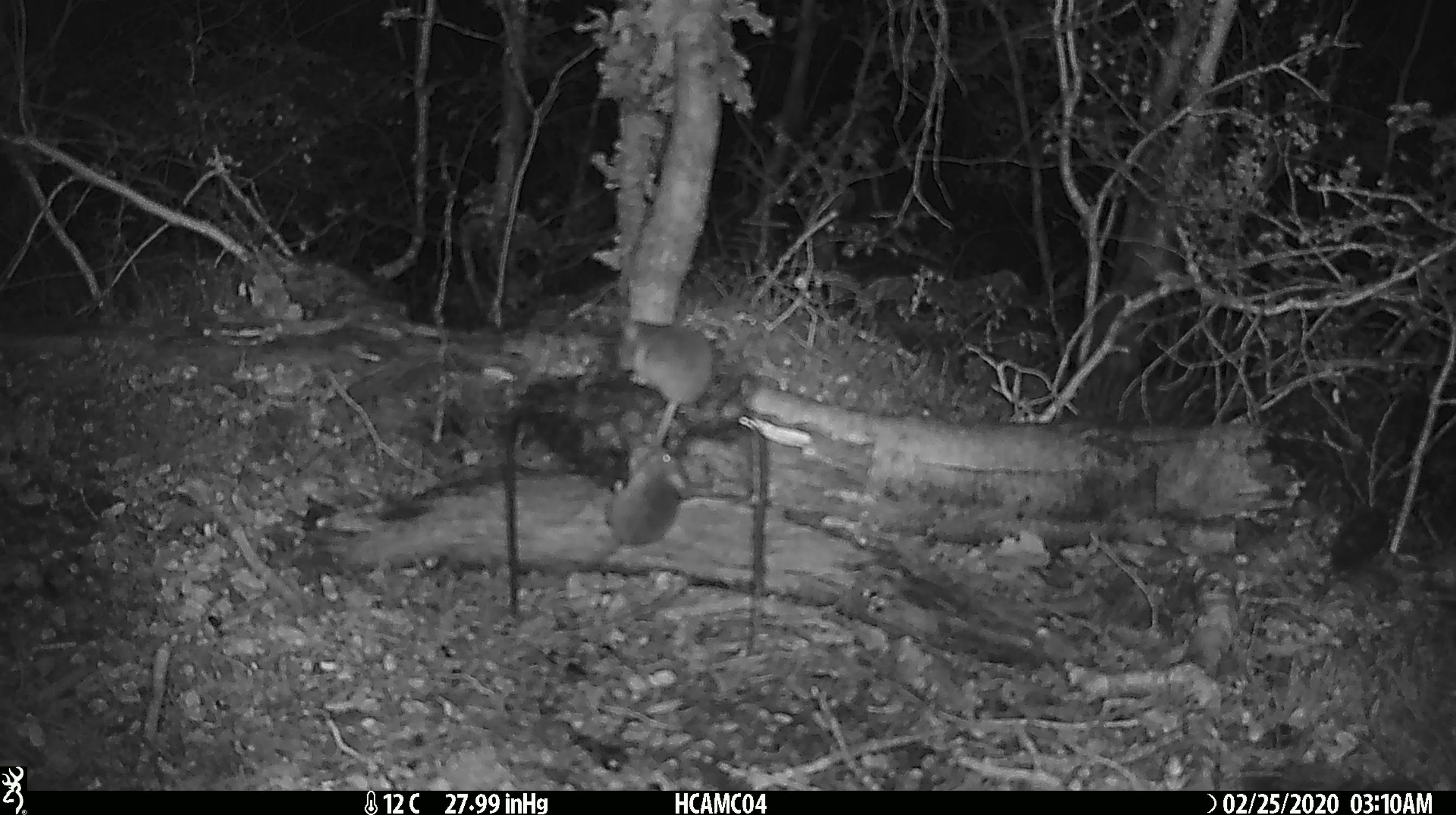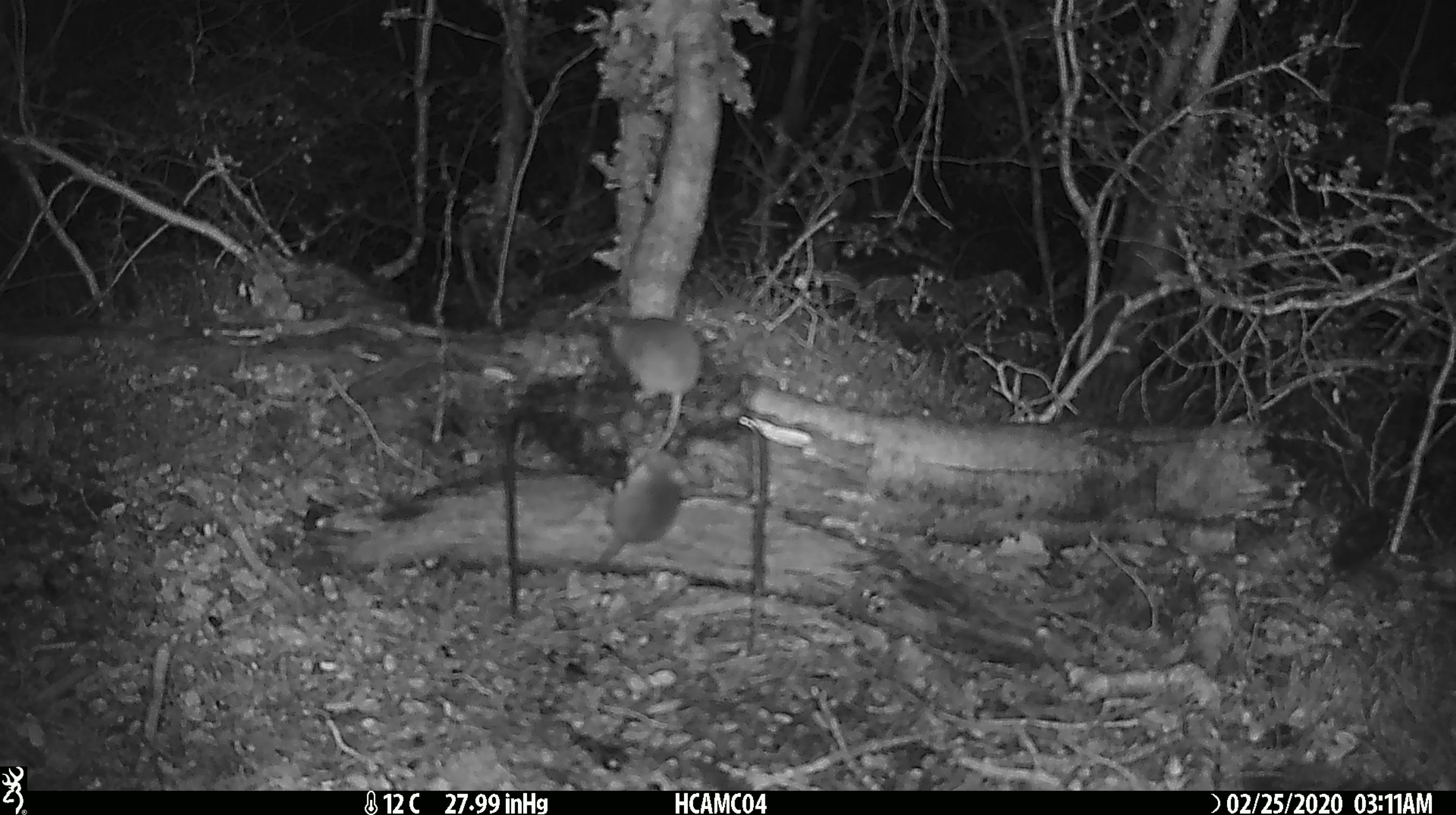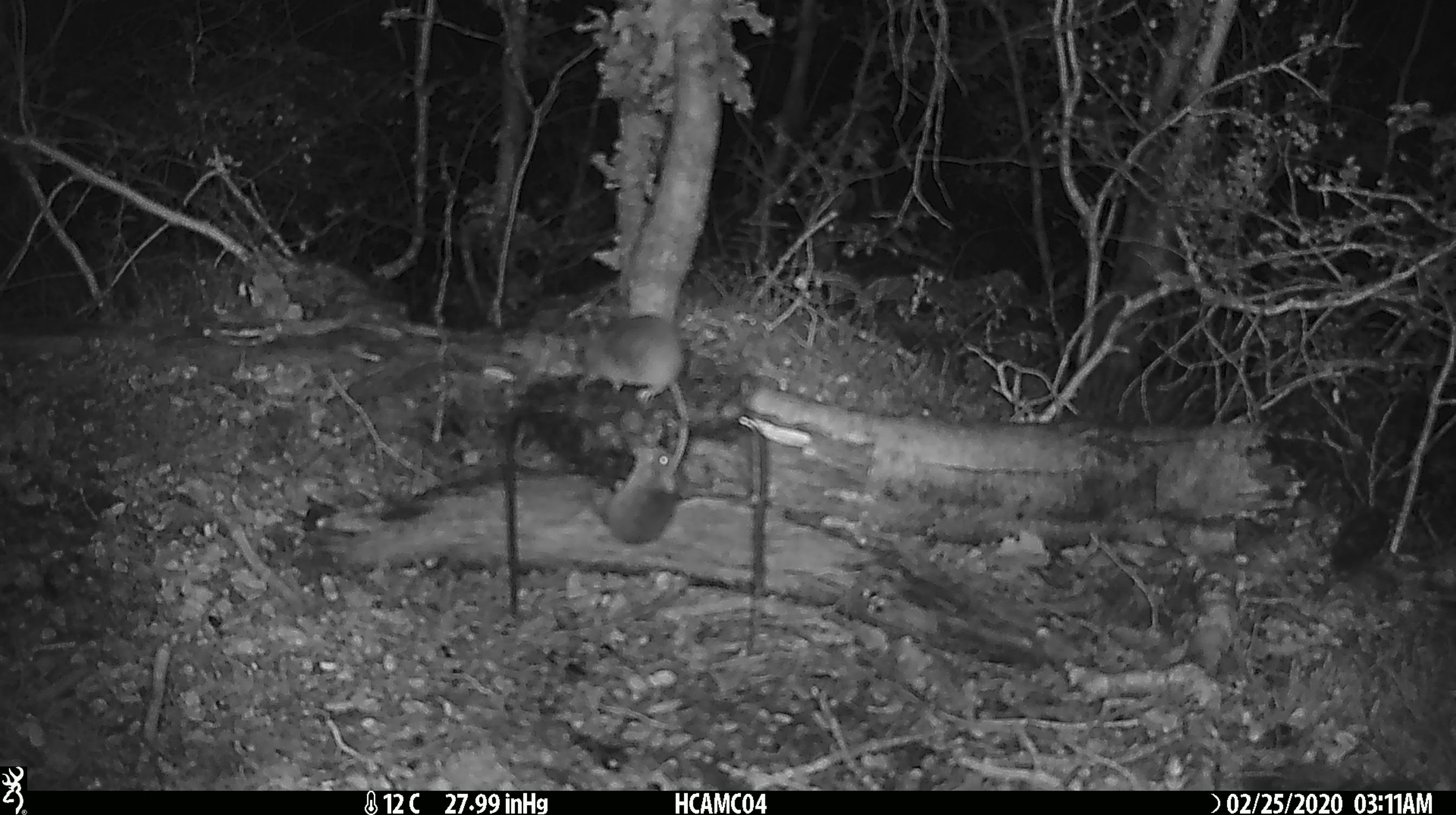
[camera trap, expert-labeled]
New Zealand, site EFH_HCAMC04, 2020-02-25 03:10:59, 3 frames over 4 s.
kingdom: Animalia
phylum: Chordata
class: Mammalia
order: Rodentia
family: Muridae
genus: Mus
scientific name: Mus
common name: mouse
Mouse (Mus).